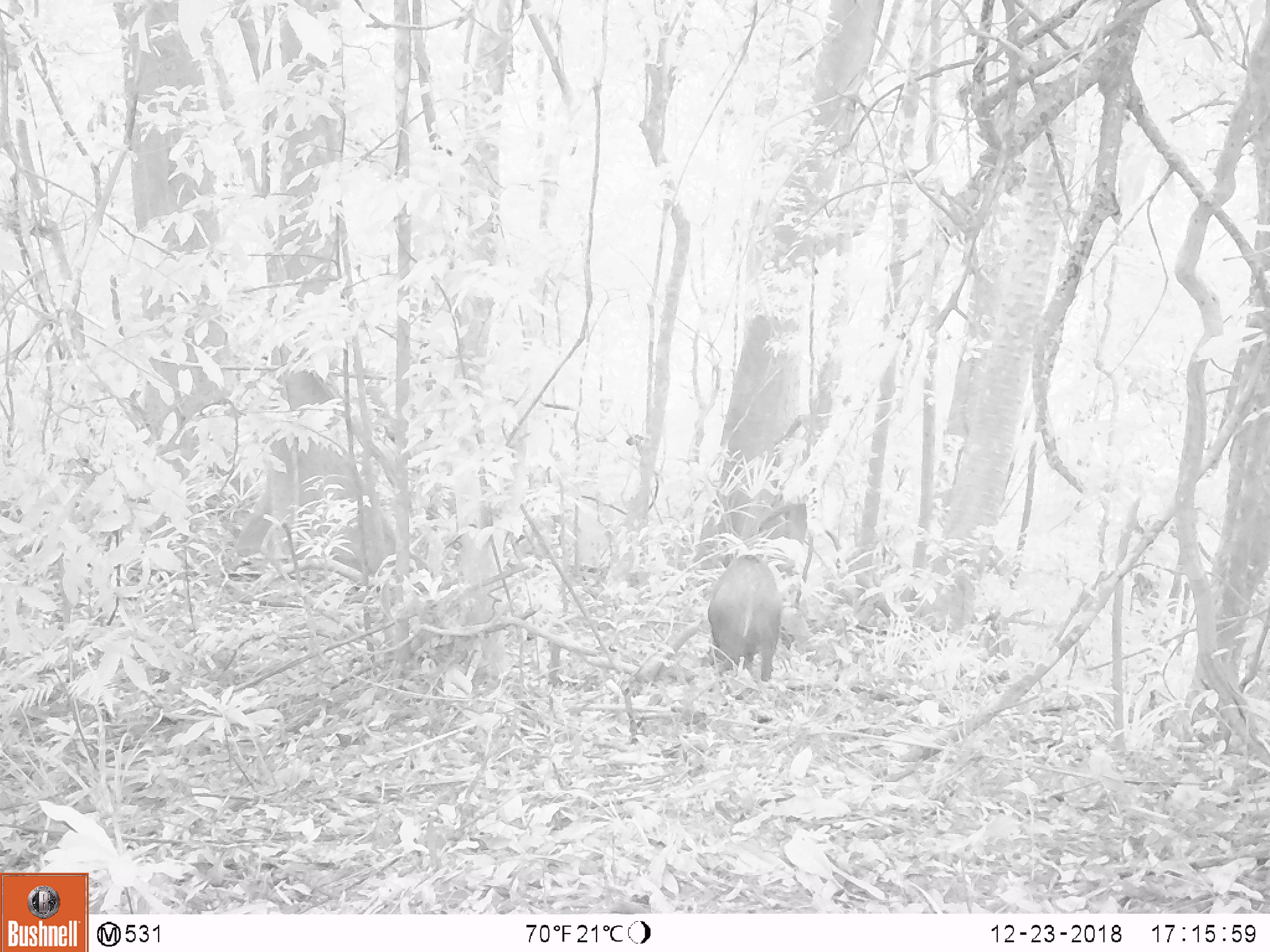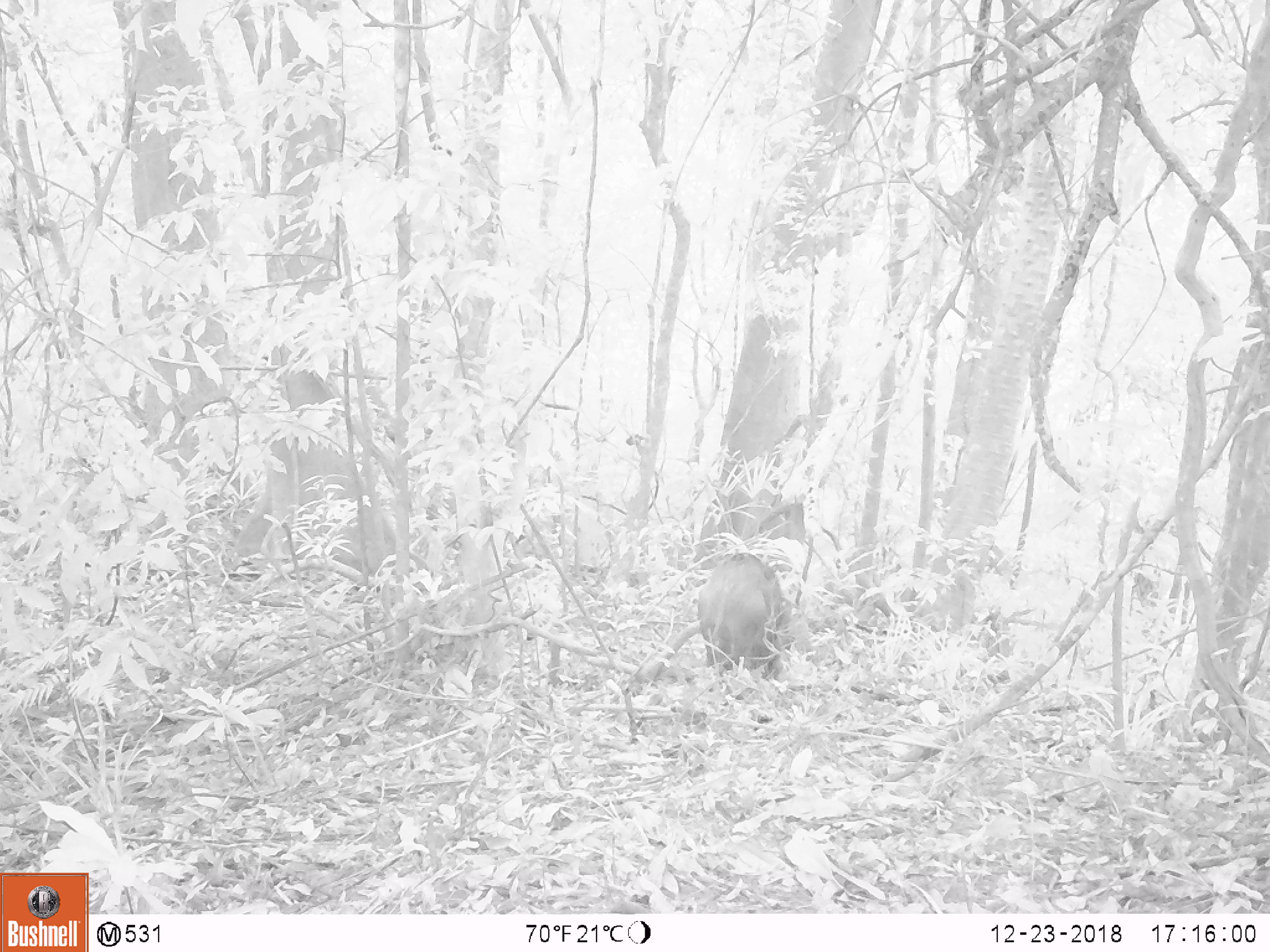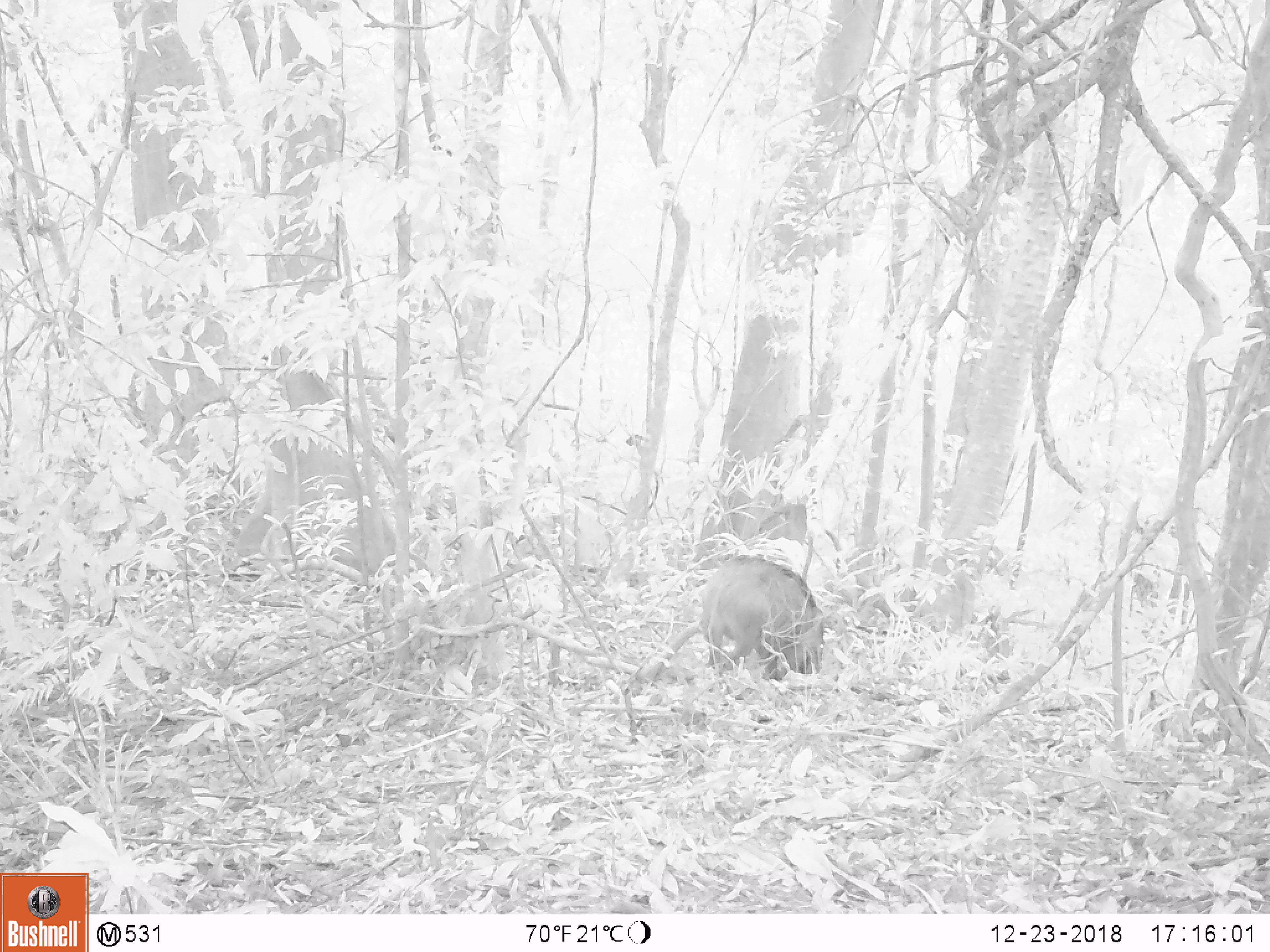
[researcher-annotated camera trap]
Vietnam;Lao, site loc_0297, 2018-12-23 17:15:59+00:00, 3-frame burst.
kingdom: Animalia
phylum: Chordata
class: Mammalia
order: Artiodactyla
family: Suidae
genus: Sus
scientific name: Sus scrofa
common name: eurasian wild pig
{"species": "eurasian wild pig (Sus scrofa)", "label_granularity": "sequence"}